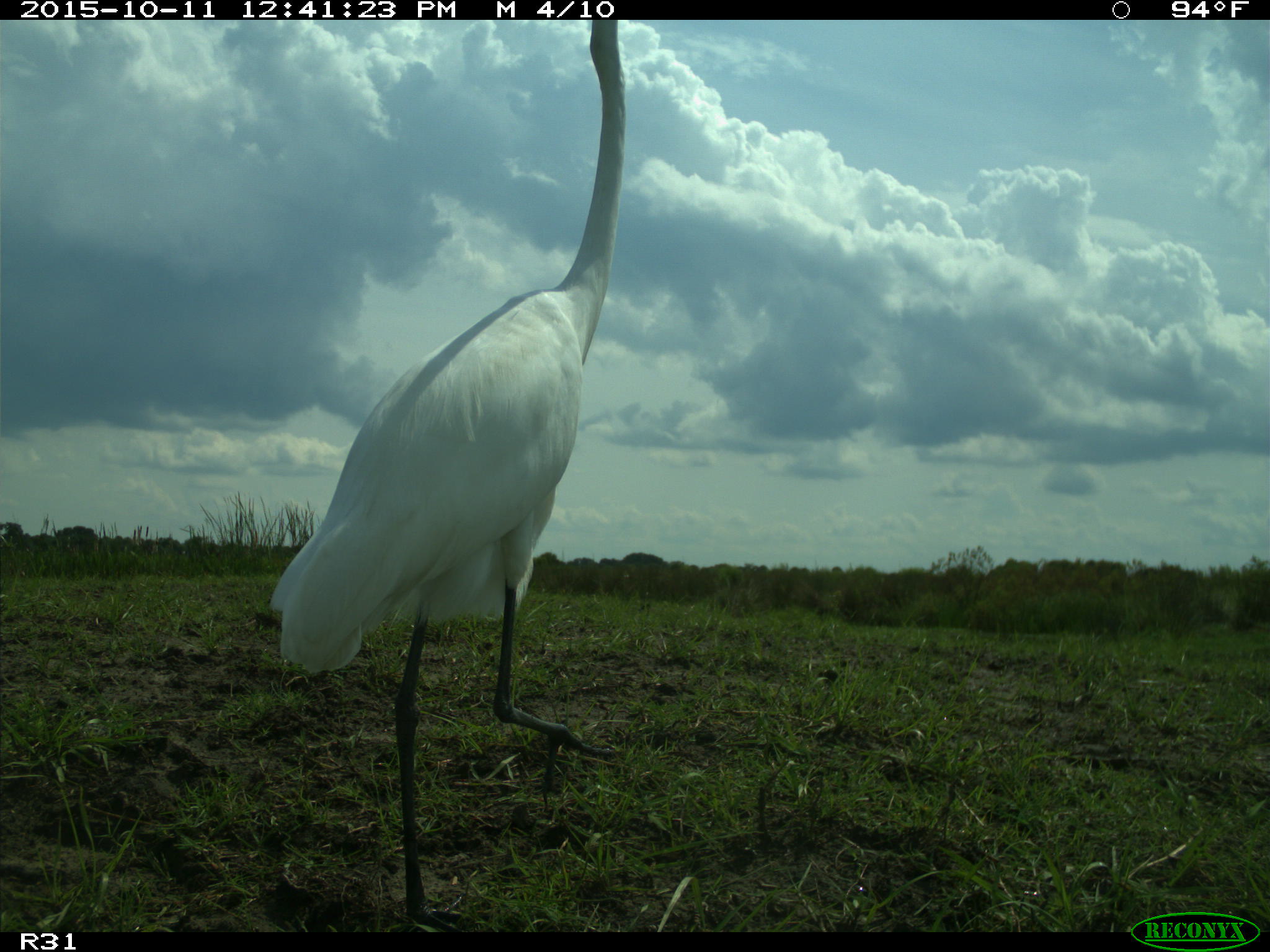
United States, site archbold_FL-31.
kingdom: Animalia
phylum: Chordata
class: Aves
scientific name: Aves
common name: birds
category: unidentified bird